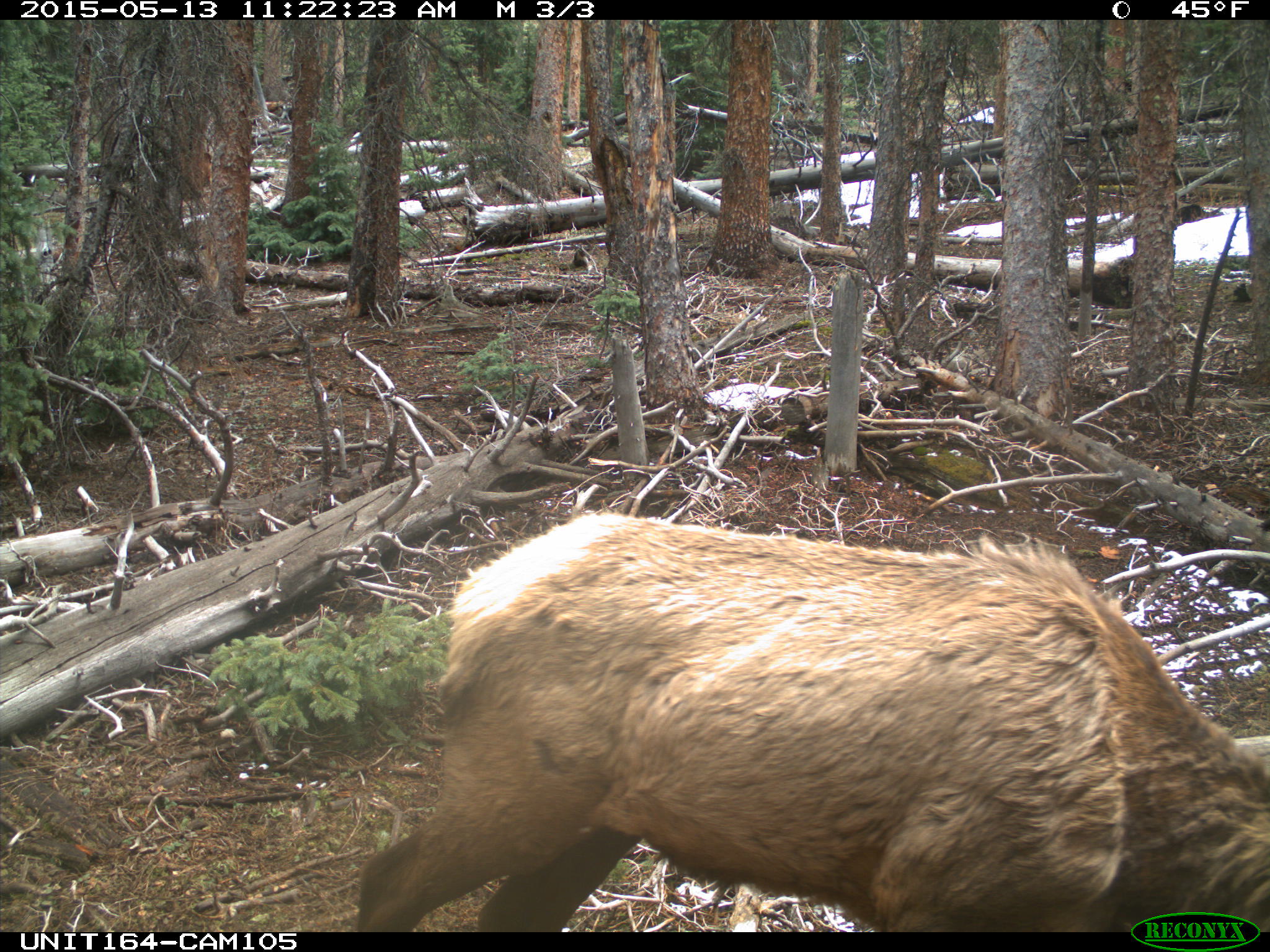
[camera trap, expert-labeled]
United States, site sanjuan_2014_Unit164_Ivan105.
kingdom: Animalia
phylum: Chordata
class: Mammalia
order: Artiodactyla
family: Cervidae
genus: Cervus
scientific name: Cervus elaphus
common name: red deer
Cervus elaphus (red deer).